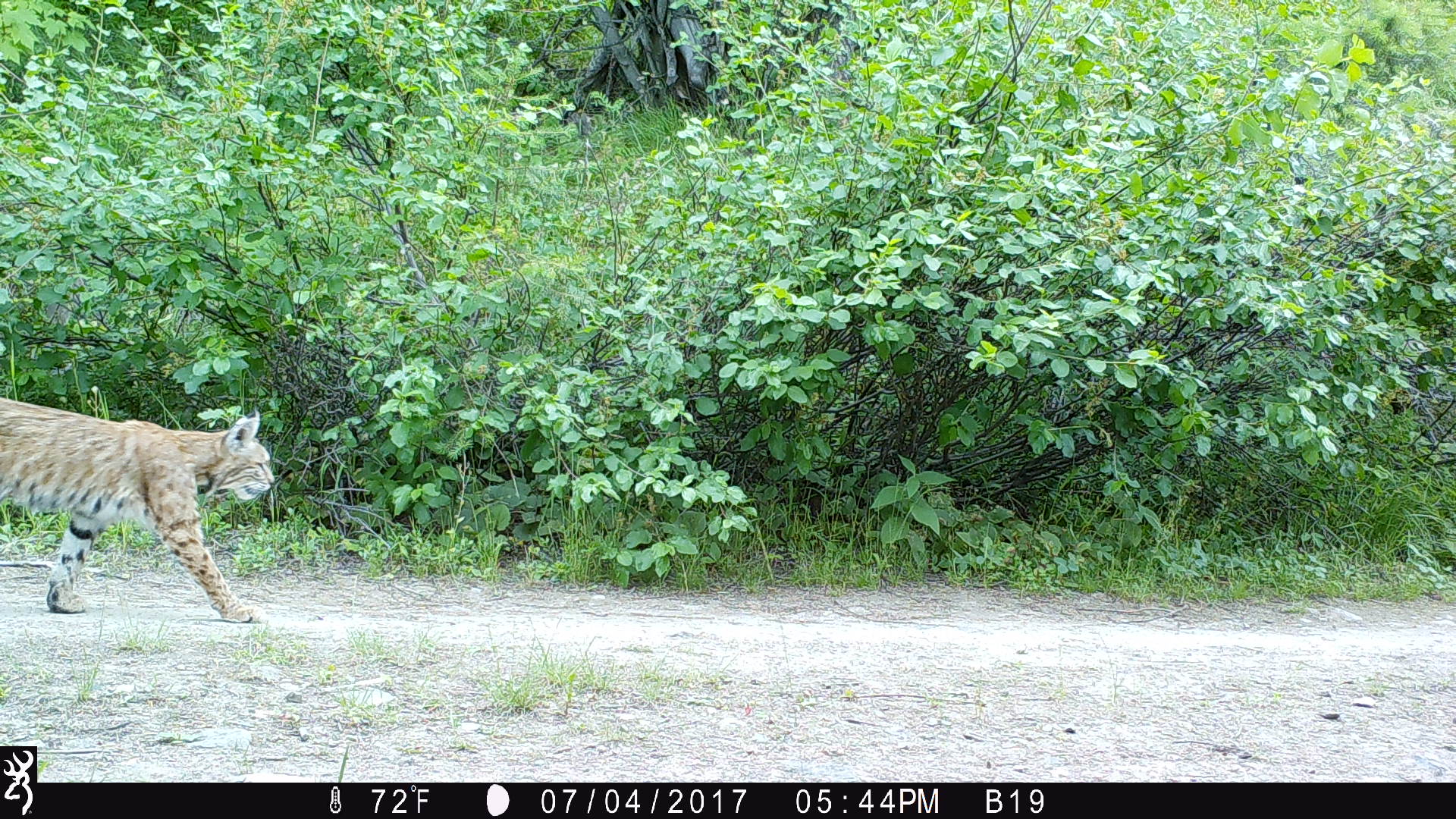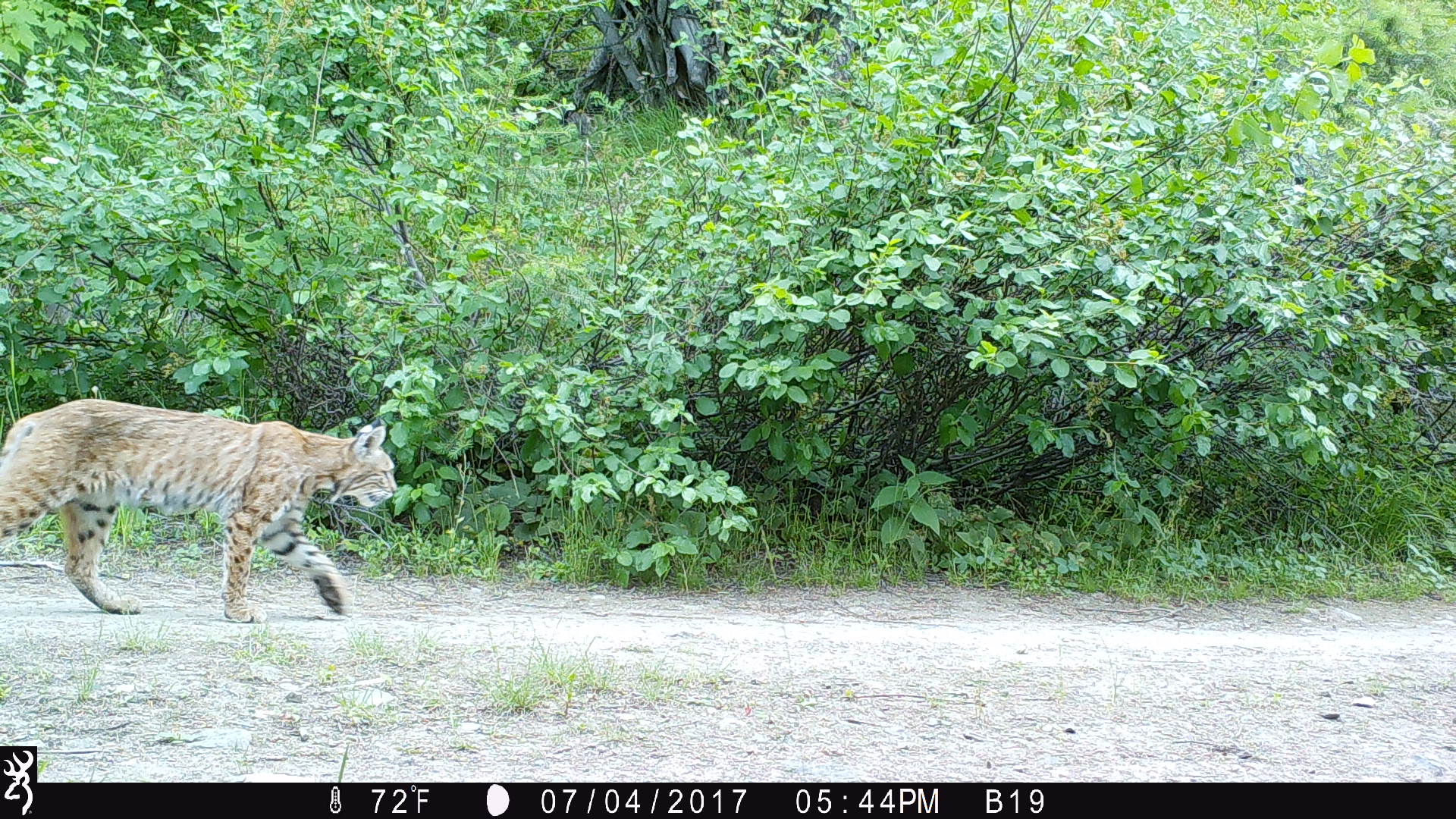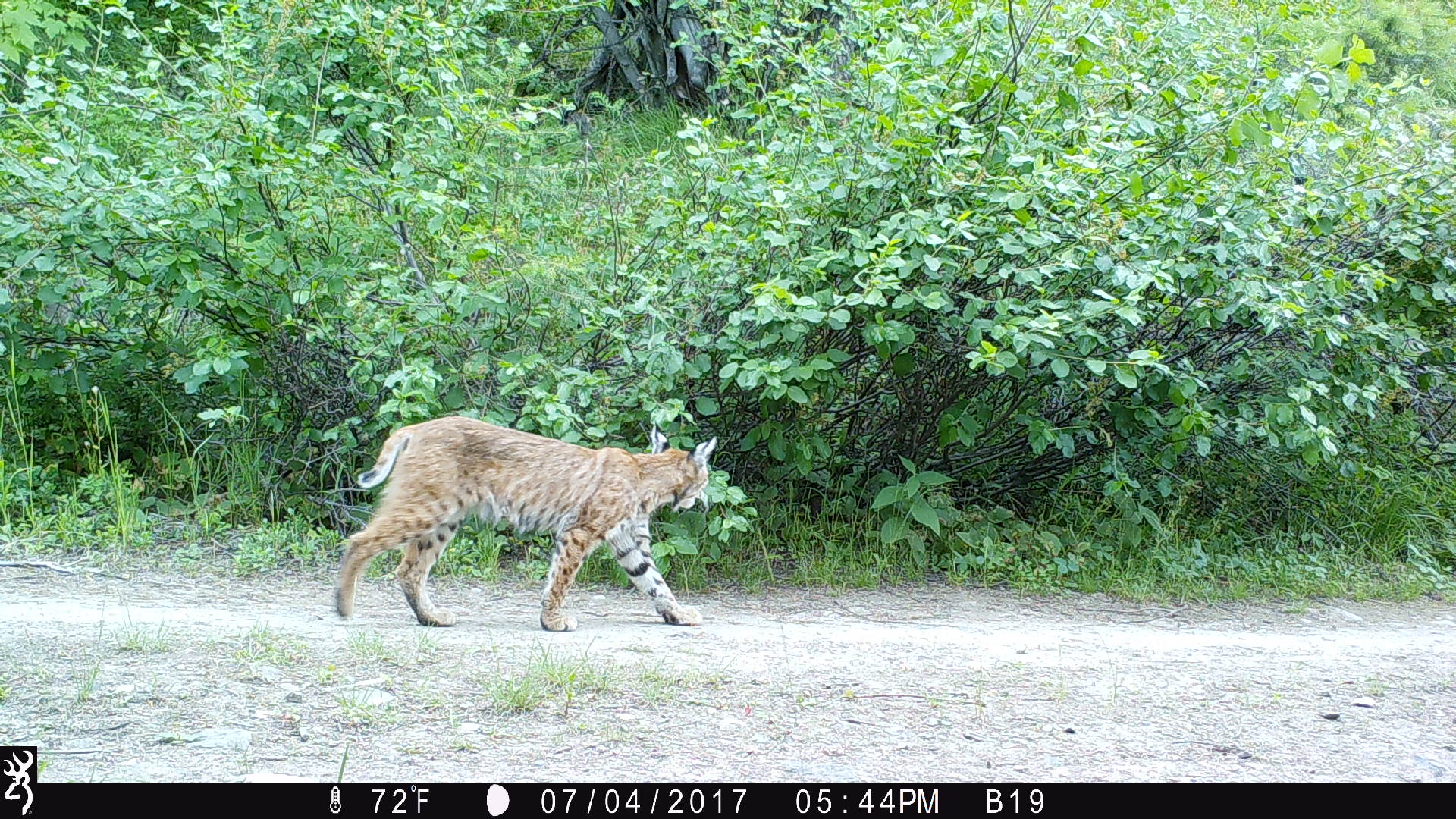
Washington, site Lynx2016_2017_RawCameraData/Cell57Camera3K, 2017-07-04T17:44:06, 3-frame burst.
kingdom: Animalia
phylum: Chordata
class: Mammalia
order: Carnivora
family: Felidae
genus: Lynx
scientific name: Lynx rufus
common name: bobcat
Lynx rufus (bobcat). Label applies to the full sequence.